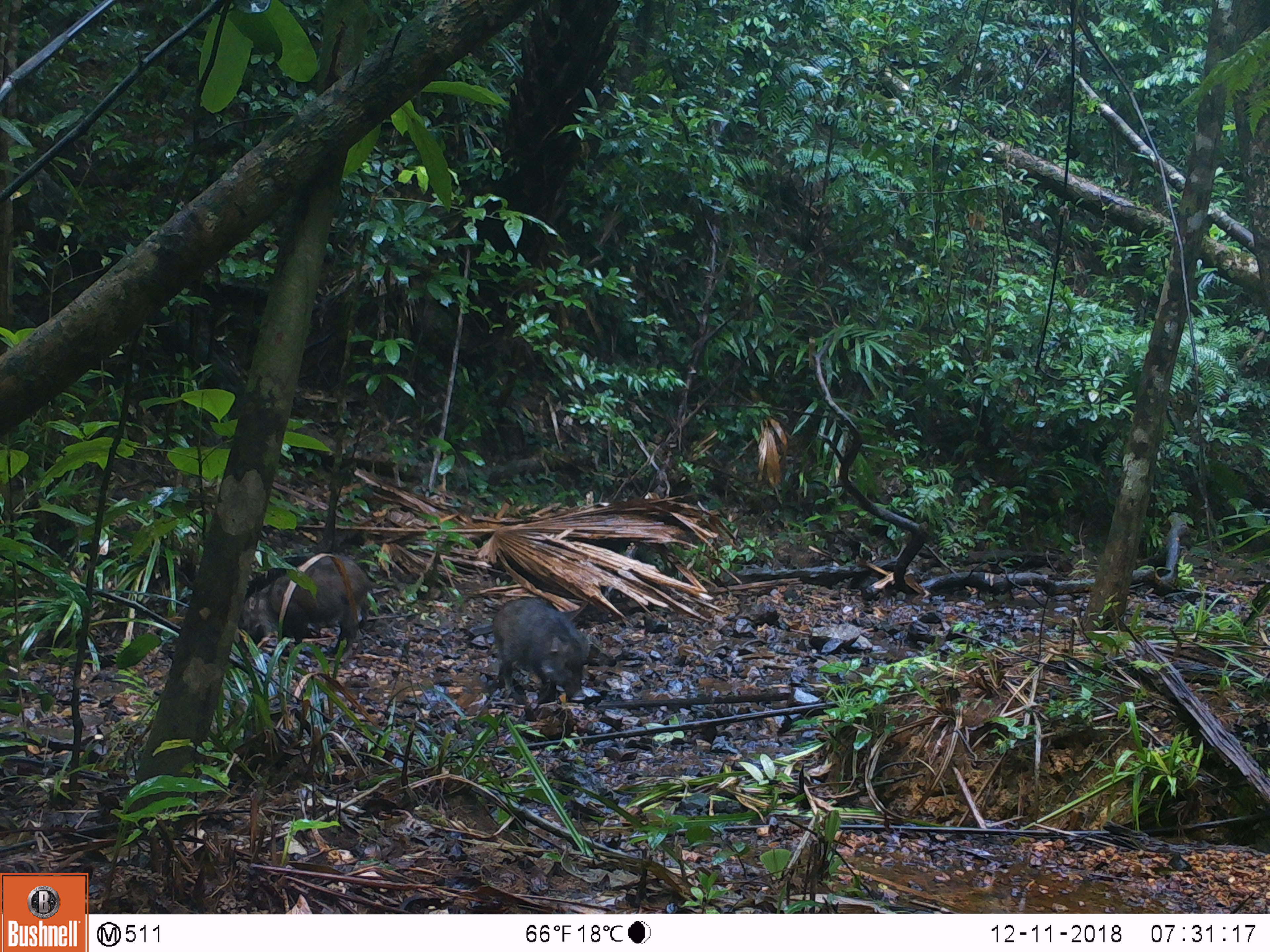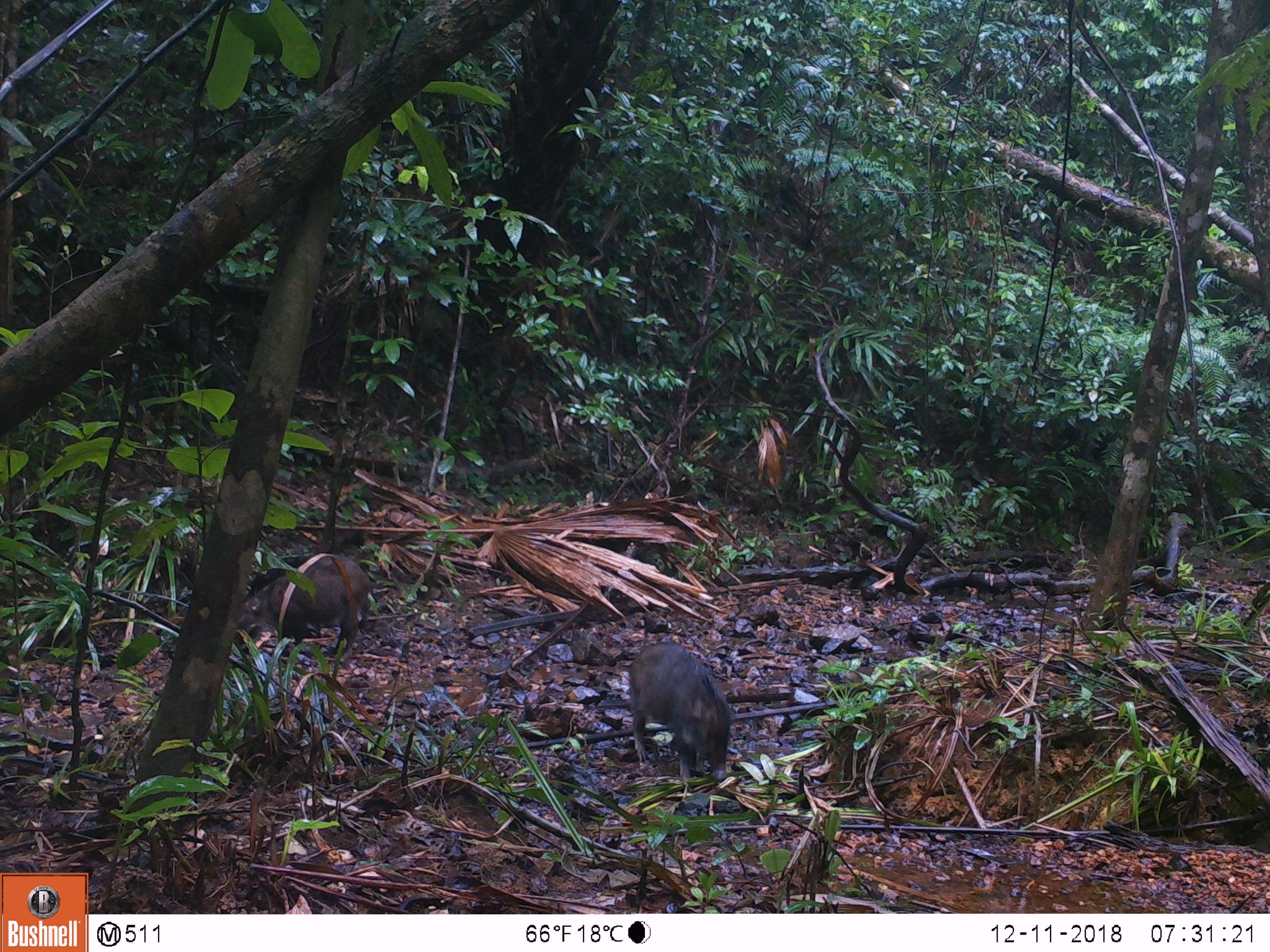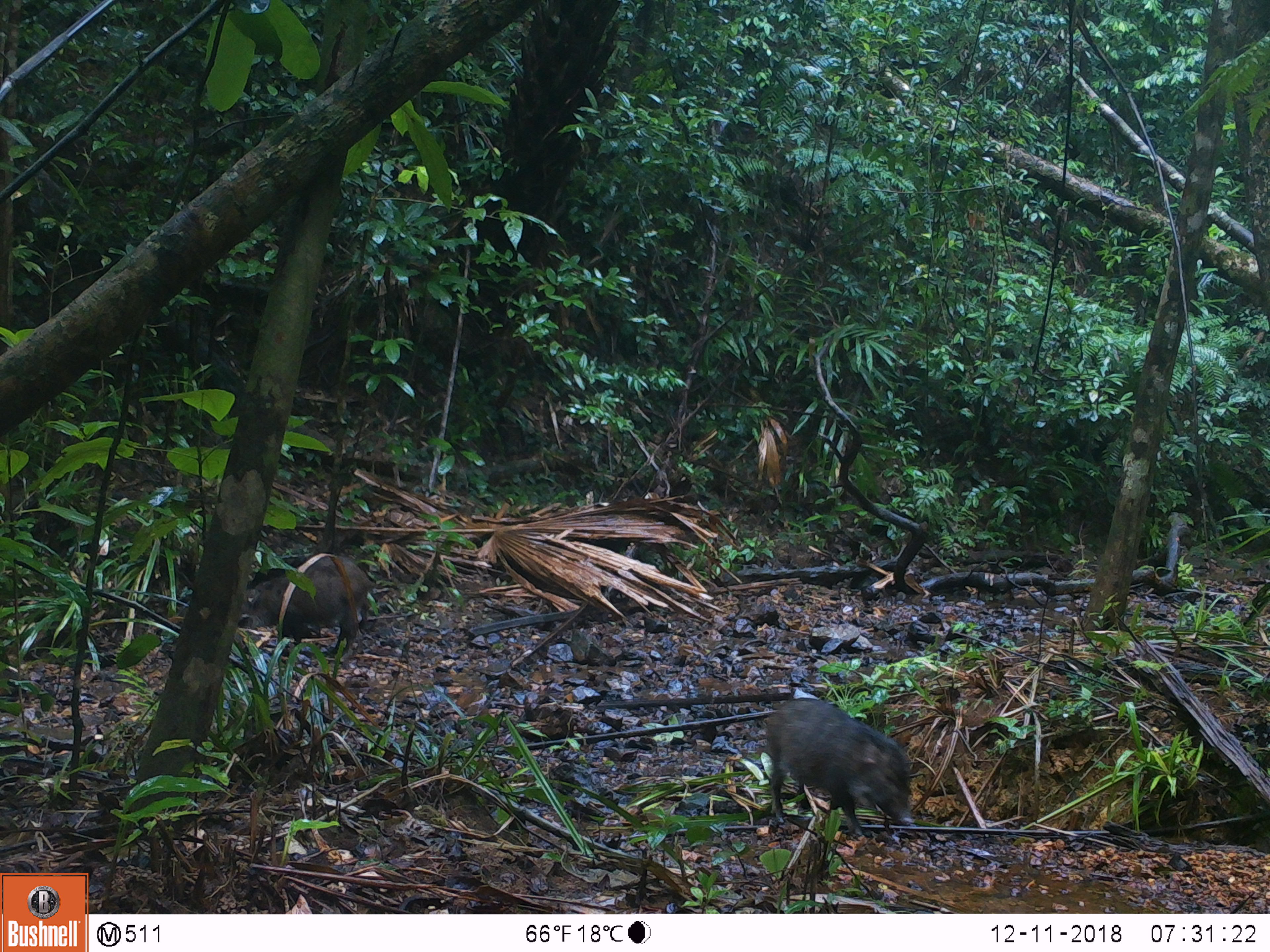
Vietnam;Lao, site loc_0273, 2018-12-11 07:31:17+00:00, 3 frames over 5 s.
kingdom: Animalia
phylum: Chordata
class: Mammalia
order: Artiodactyla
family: Suidae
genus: Sus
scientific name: Sus scrofa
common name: eurasian wild pig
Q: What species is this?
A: Eurasian wild pig (Sus scrofa).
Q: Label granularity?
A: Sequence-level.